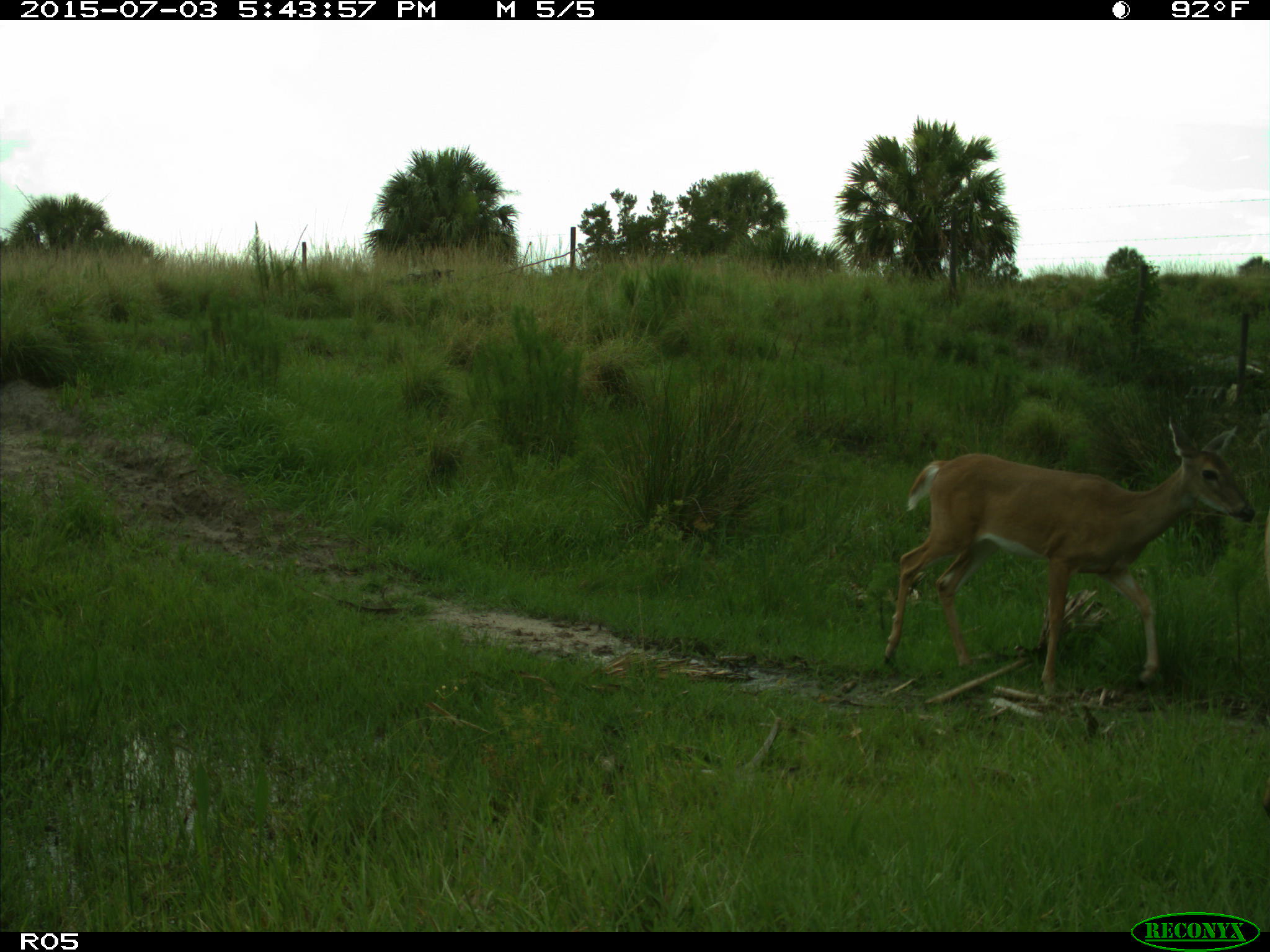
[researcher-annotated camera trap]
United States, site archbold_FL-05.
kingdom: Animalia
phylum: Chordata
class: Mammalia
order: Artiodactyla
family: Cervidae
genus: Odocoileus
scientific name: Odocoileus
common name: deer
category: unidentified deer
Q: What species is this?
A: Unidentified deer (deer) (Odocoileus).